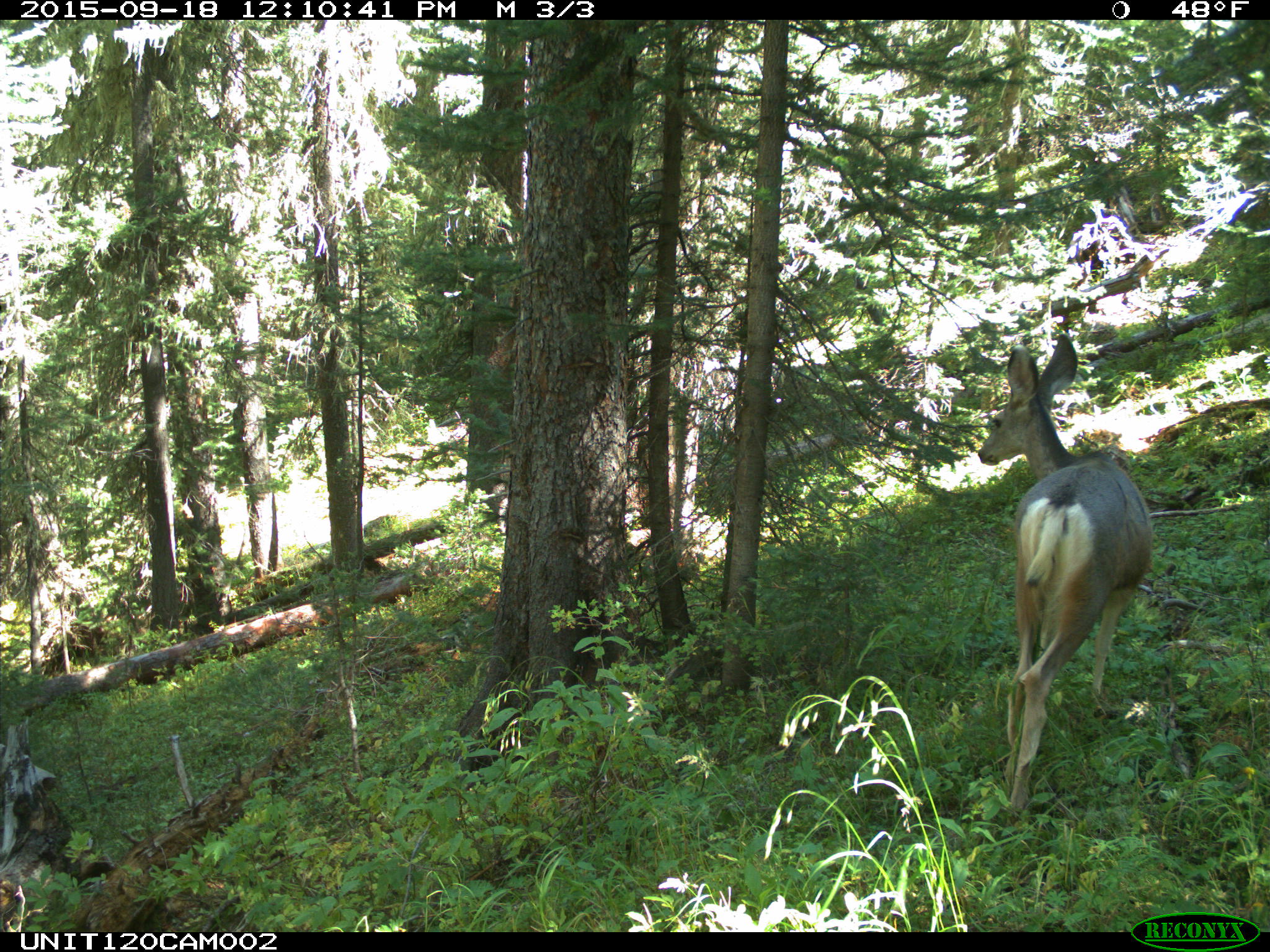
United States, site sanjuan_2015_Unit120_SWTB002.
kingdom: Animalia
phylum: Chordata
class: Mammalia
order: Artiodactyla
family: Cervidae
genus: Odocoileus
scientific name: Odocoileus hemionus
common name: mule deer